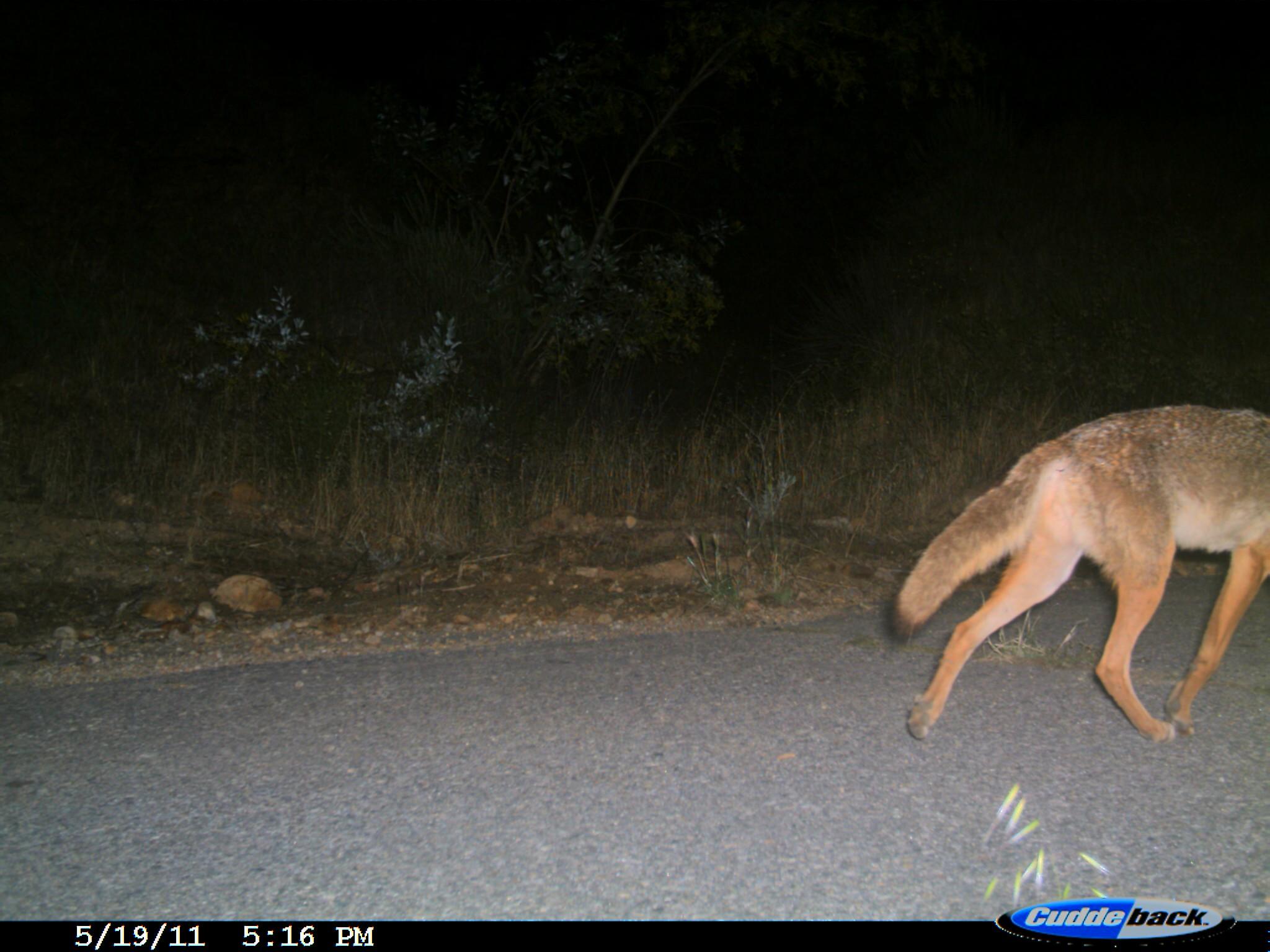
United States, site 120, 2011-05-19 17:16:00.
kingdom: Animalia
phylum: Chordata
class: Mammalia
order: Carnivora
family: Canidae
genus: Canis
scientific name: Canis latrans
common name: coyote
Coyote (Canis latrans).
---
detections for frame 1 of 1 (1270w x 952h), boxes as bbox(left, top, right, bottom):
coyote: bbox(884, 393, 1264, 752)